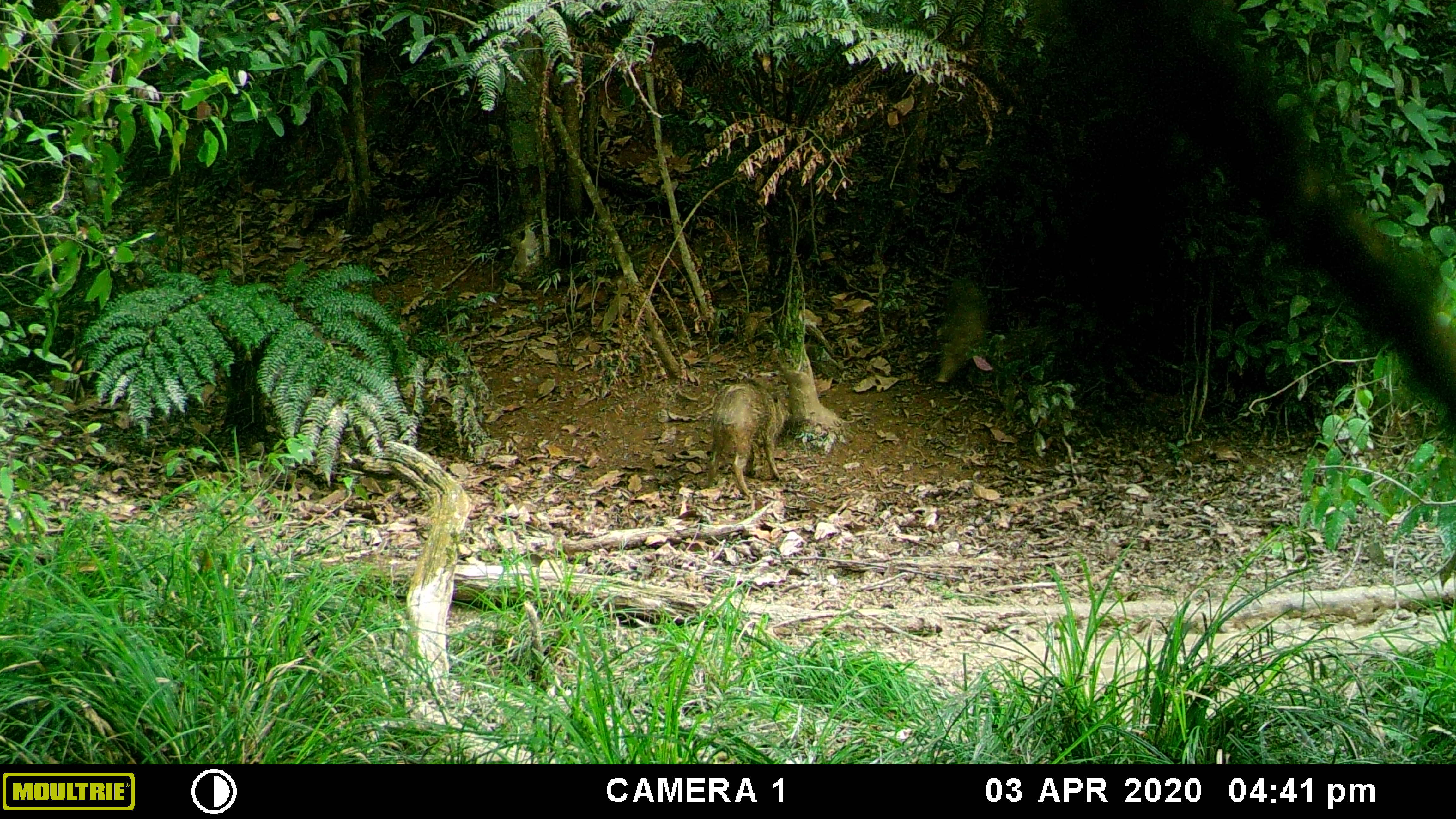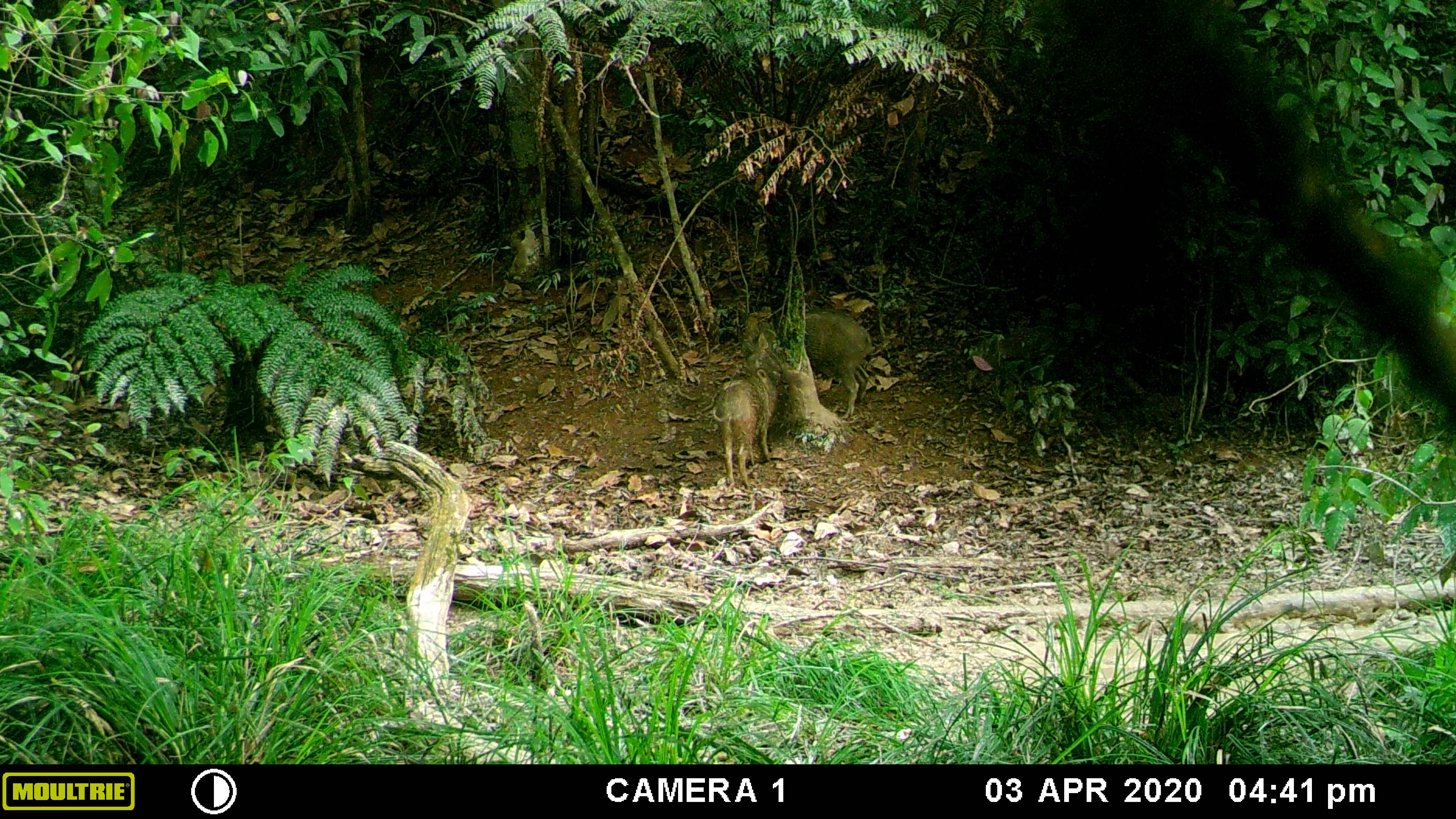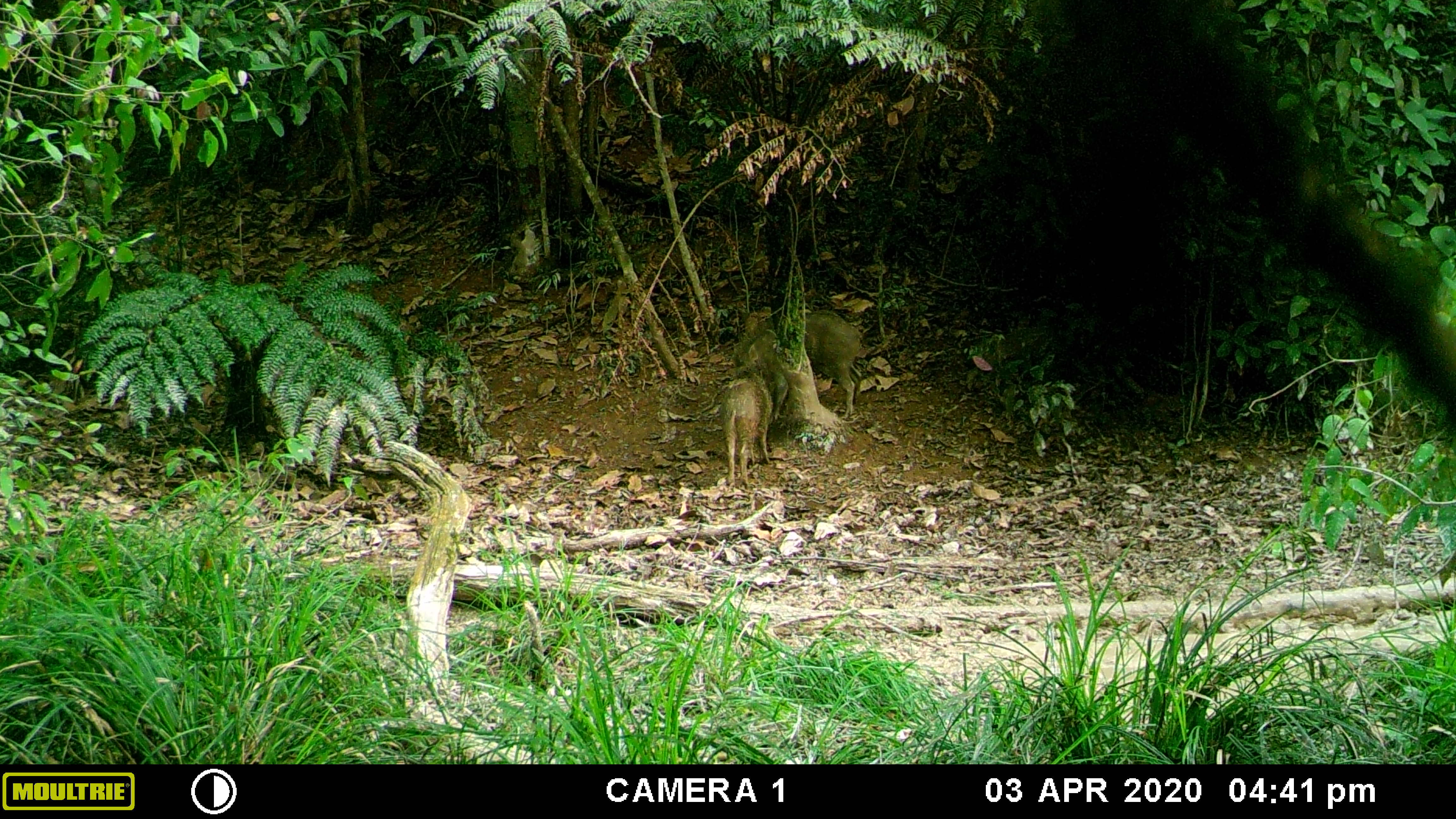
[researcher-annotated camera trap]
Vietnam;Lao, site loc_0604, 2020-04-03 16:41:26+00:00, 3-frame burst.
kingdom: Animalia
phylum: Chordata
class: Mammalia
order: Artiodactyla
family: Suidae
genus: Sus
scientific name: Sus scrofa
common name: eurasian wild pig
Eurasian wild pig (Sus scrofa). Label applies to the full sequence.